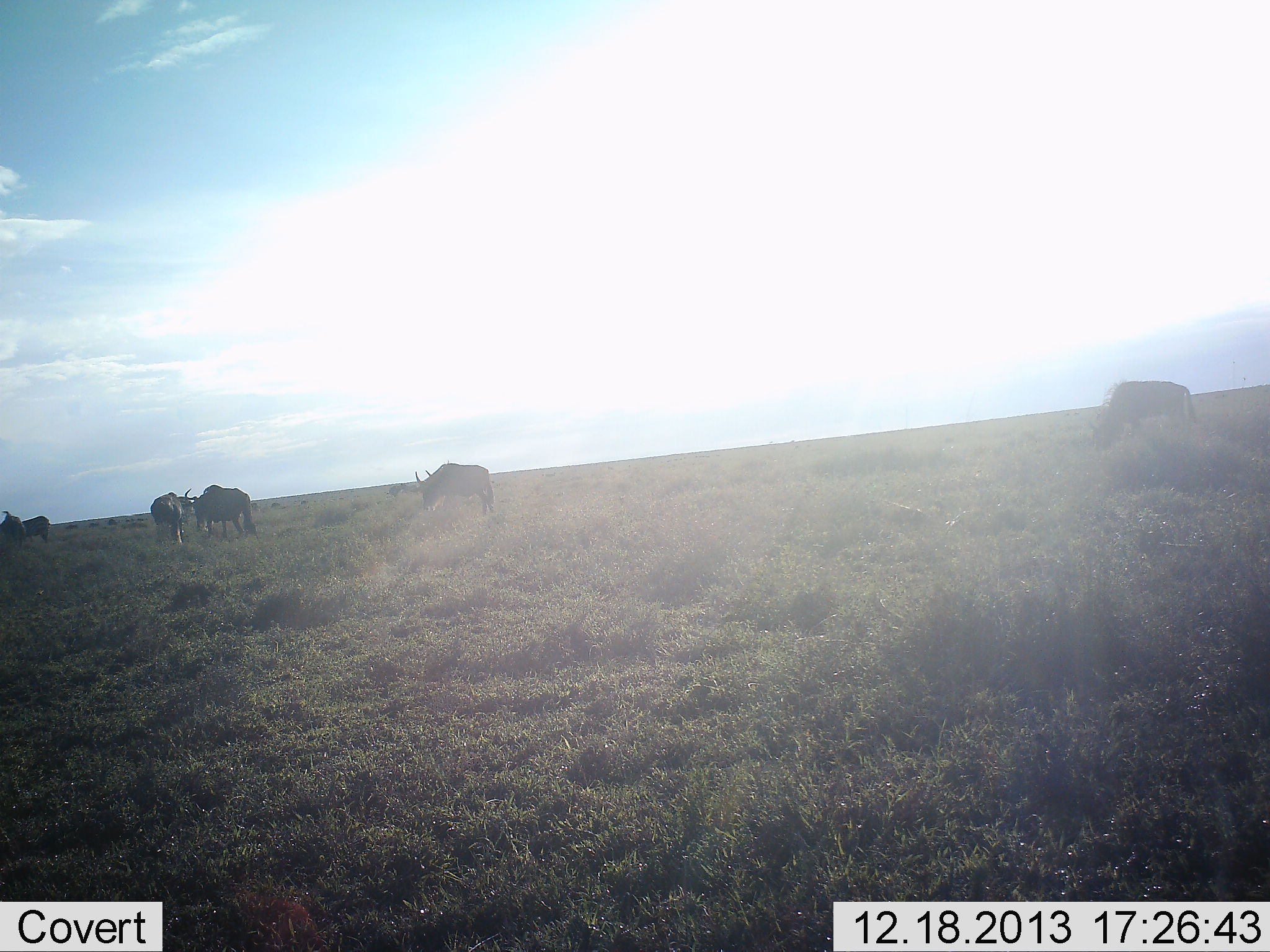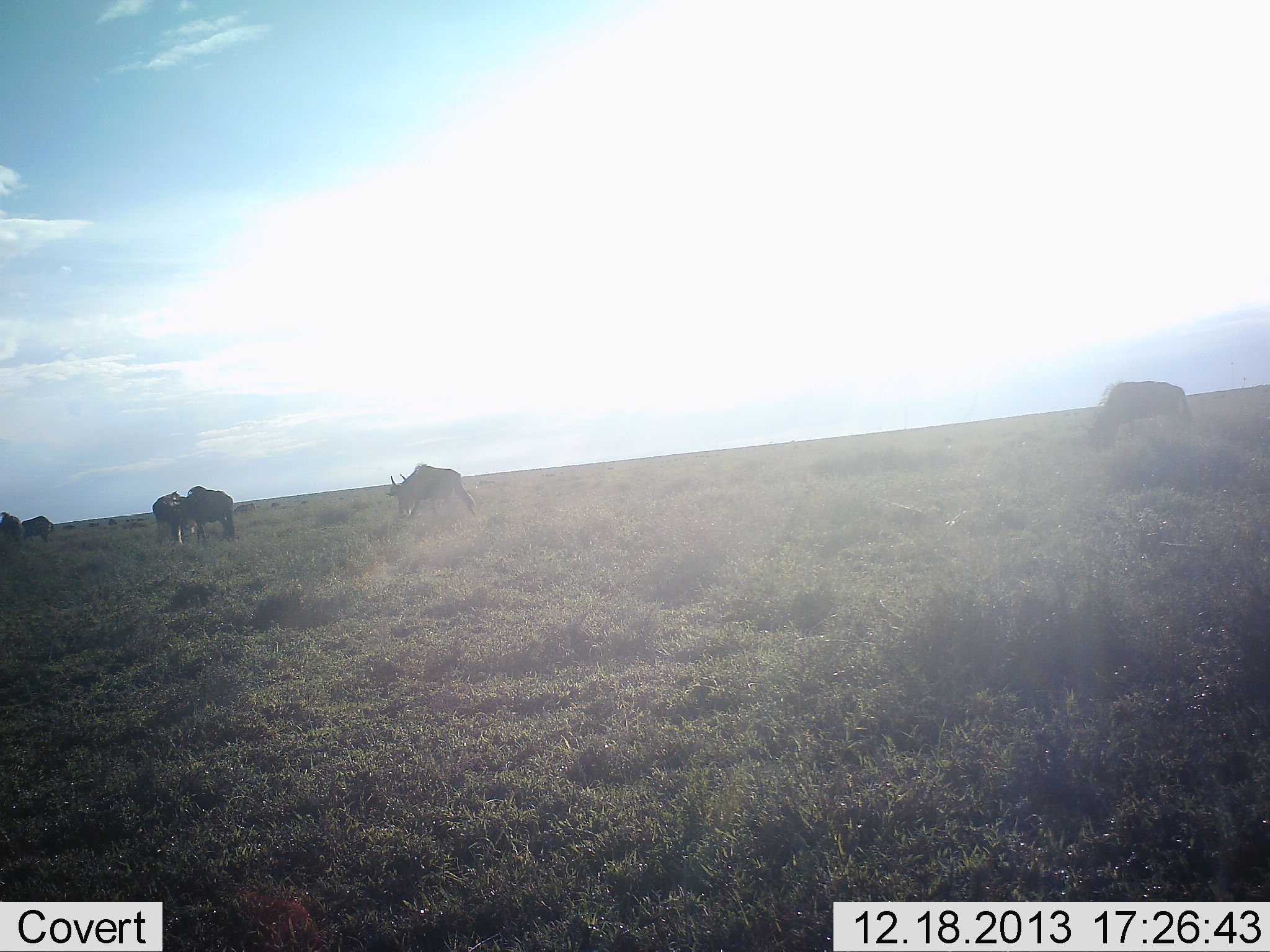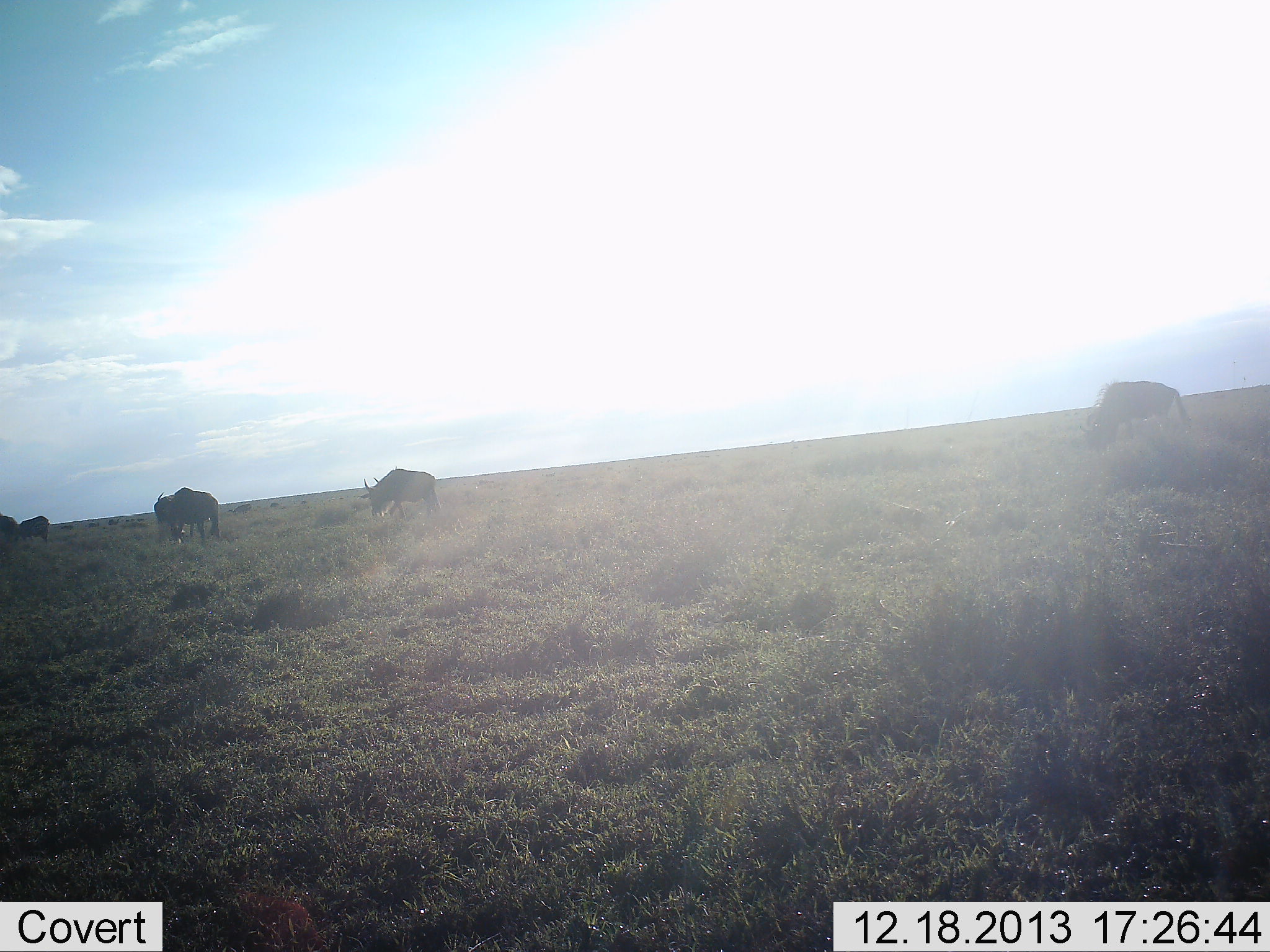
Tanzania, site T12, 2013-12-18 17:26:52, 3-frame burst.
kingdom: Animalia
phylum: Chordata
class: Mammalia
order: Artiodactyla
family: Bovidae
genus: Connochaetes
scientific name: Connochaetes taurinus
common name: blue wildebeest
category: wildebeest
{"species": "wildebeest (blue wildebeest) (Connochaetes taurinus)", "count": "6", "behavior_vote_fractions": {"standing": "32%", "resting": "4%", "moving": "78%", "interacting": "6%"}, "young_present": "0%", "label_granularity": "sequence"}